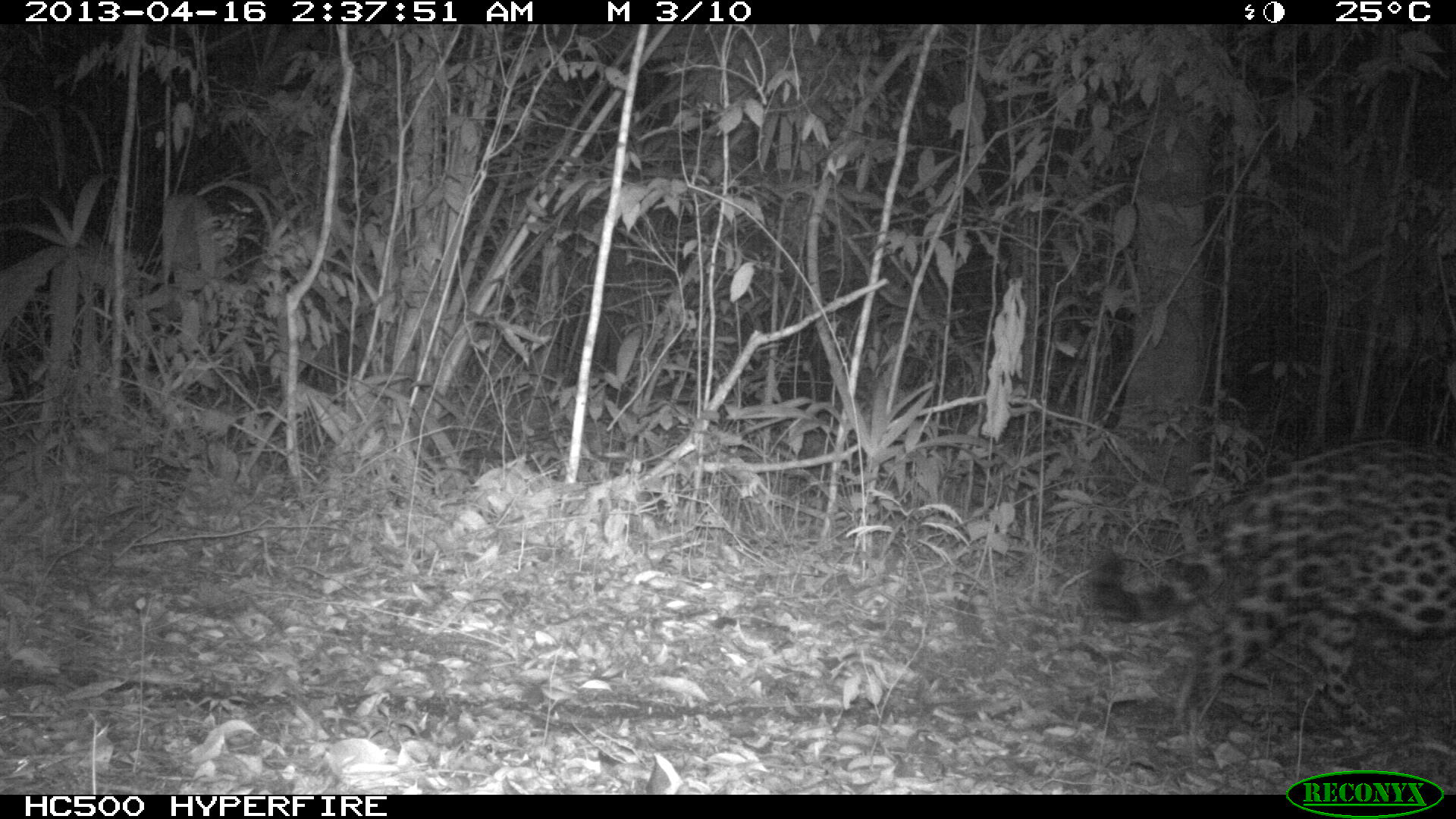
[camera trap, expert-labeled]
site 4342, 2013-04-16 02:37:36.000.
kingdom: Animalia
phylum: Chordata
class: Mammalia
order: Carnivora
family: Felidae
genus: Panthera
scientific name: Panthera onca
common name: jaguar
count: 1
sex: male